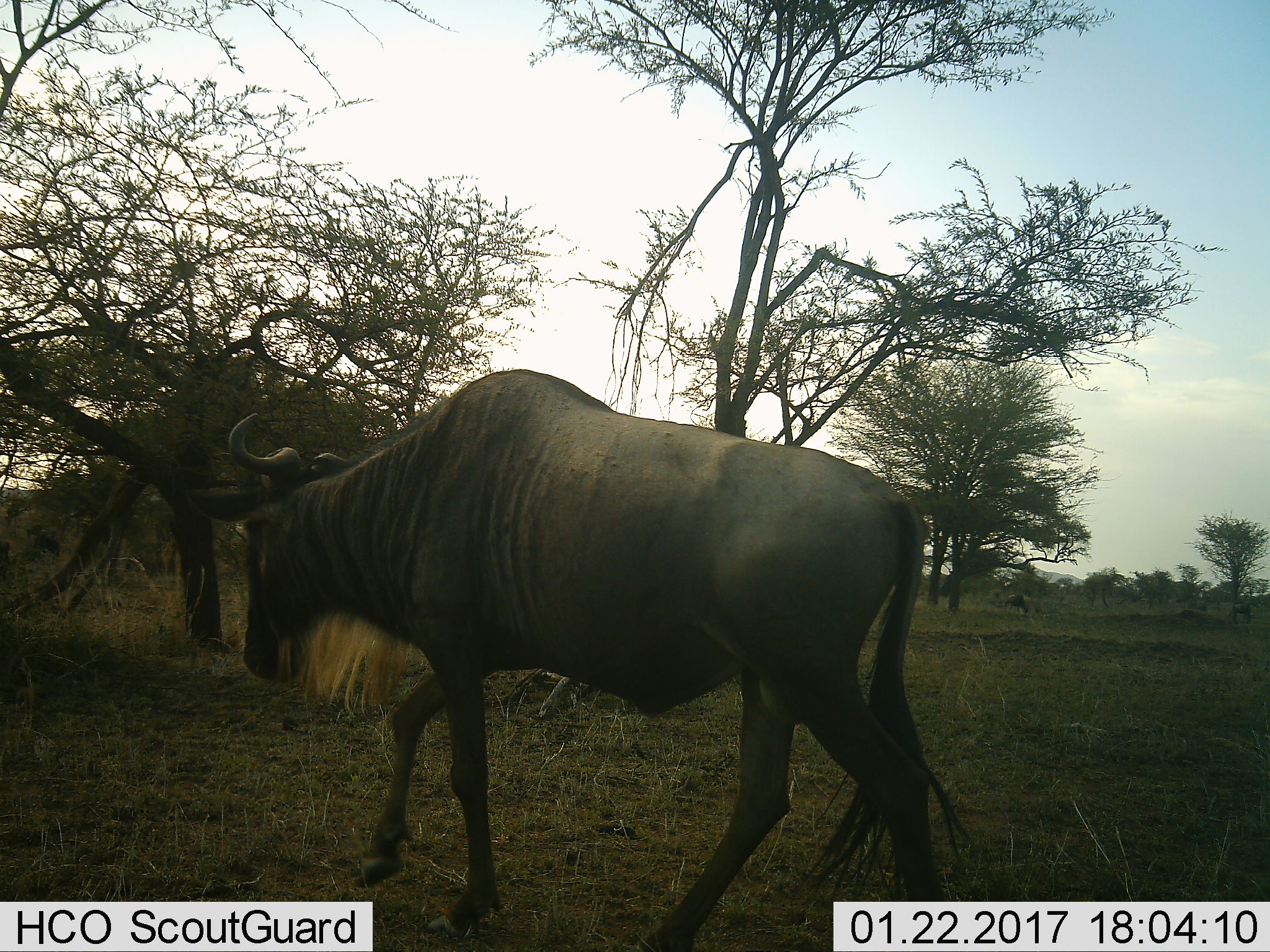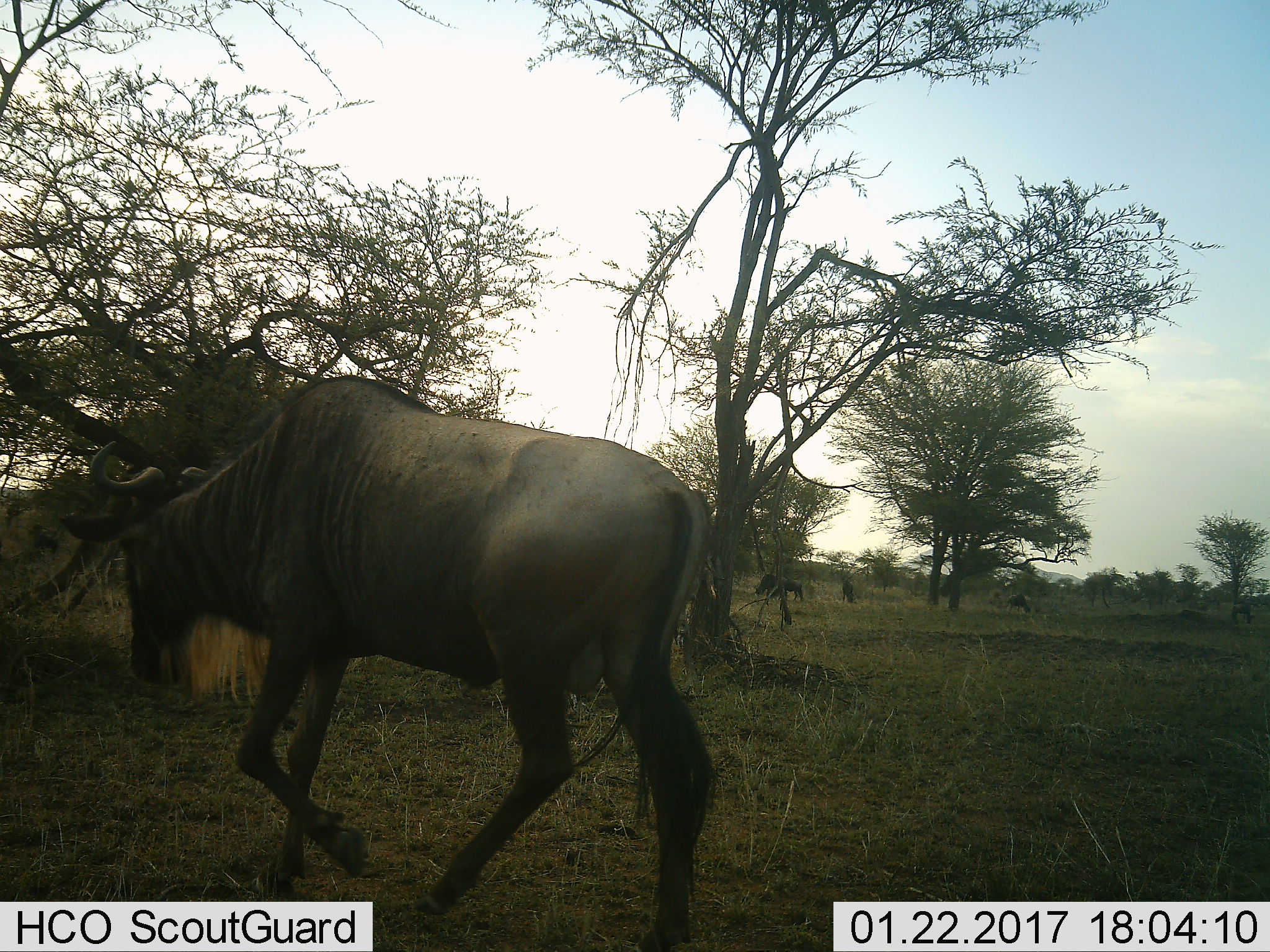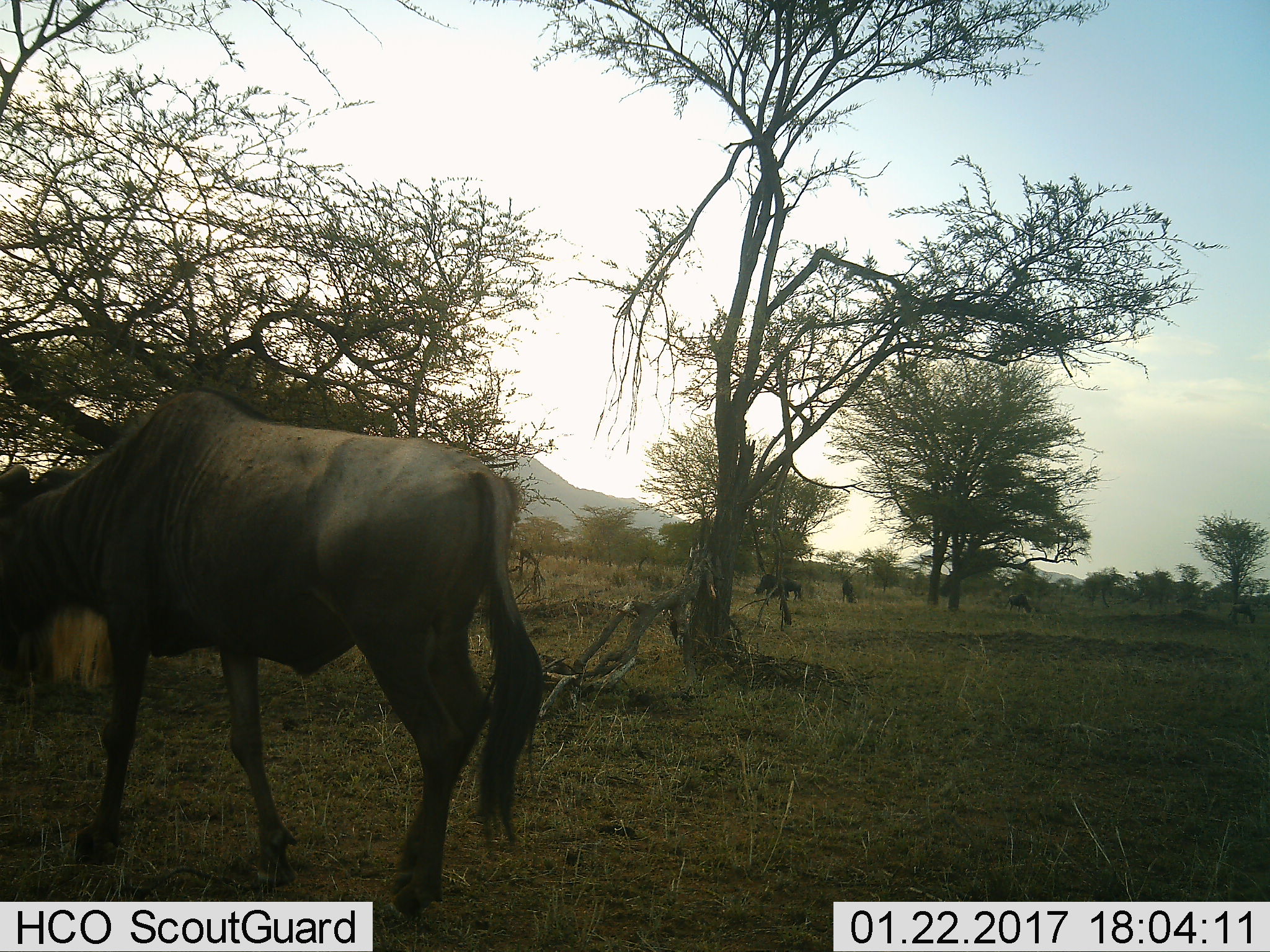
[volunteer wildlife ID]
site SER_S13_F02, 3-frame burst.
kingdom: Animalia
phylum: Chordata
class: Mammalia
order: Artiodactyla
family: Bovidae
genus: Connochaetes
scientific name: Connochaetes taurinus taurinus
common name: blue wildebeest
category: wildebeestblue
Wildebeestblue (blue wildebeest) (Connochaetes taurinus taurinus), count 1. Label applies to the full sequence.